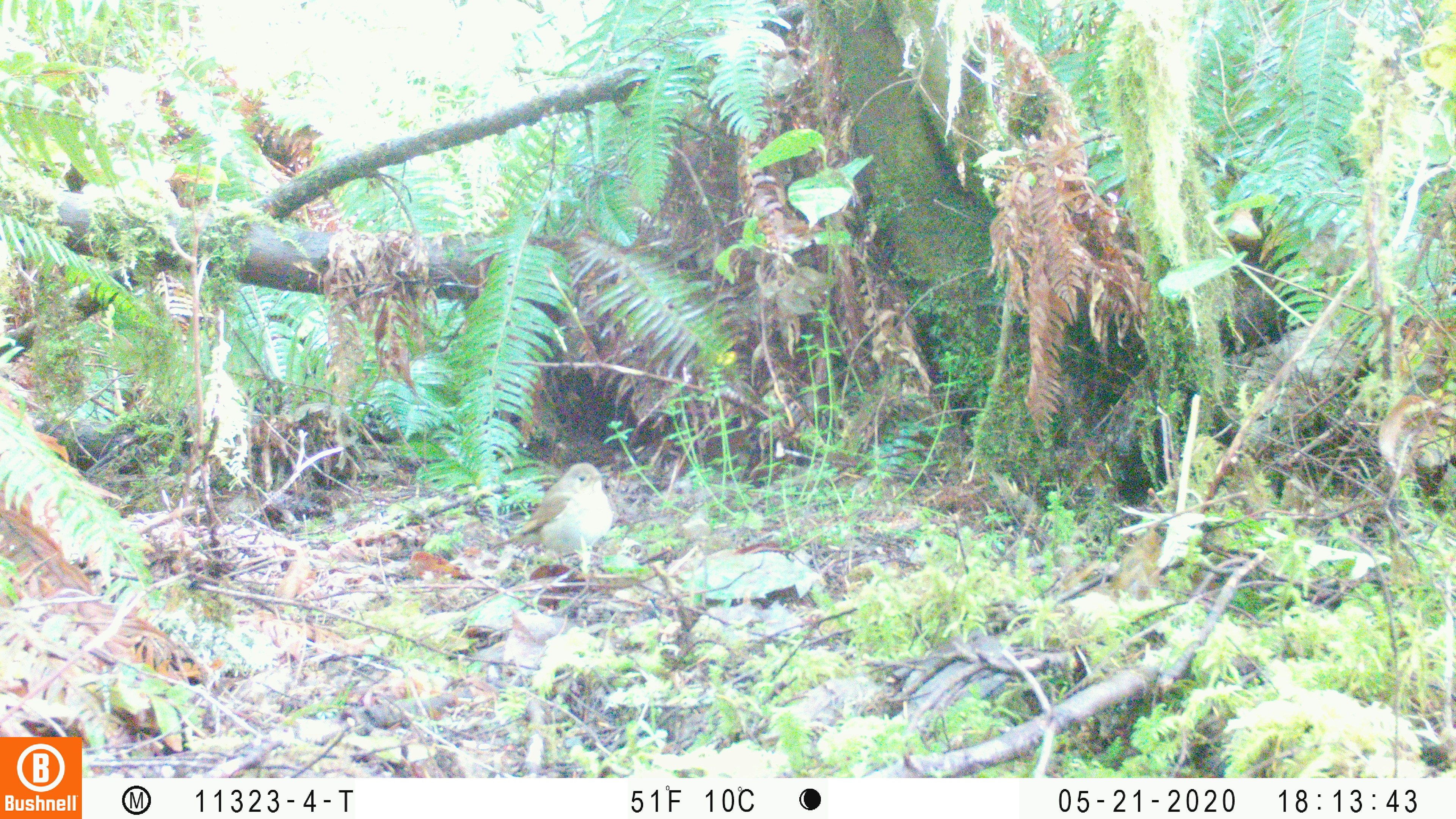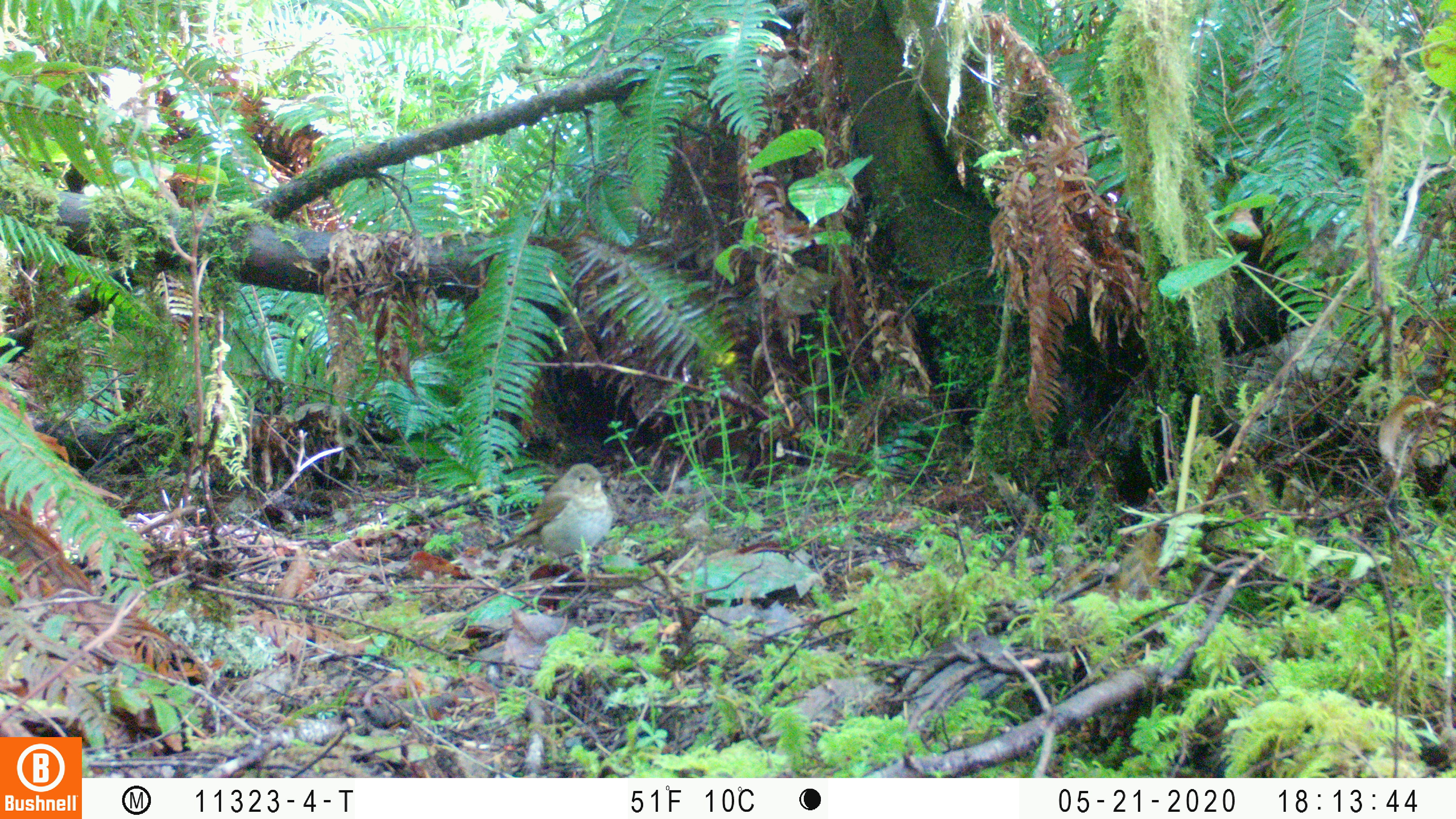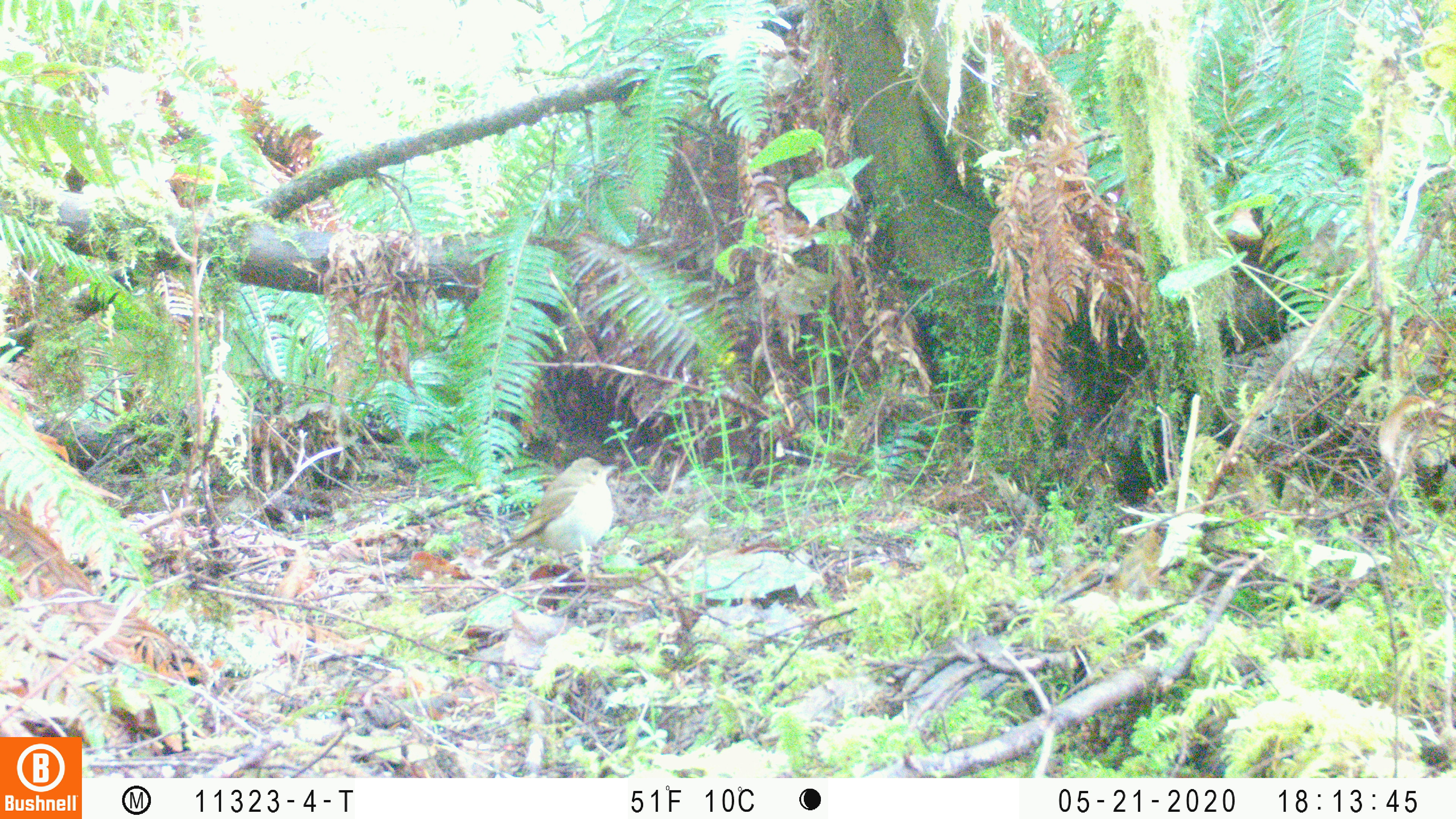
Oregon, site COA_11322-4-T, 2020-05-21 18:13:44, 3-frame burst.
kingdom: Animalia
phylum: Chordata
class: Aves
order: Passeriformes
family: Turdidae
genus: Catharus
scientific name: Catharus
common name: brown thrushes and nightingale-thrushes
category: catharus species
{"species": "catharus species (brown thrushes and nightingale-thrushes) (Catharus)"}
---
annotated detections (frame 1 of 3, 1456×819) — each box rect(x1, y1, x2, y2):
catharus species: rect(484, 455, 615, 575)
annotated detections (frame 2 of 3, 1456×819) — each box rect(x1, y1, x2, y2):
catharus species: rect(488, 455, 618, 577)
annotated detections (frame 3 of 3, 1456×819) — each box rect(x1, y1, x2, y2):
catharus species: rect(479, 447, 621, 597)